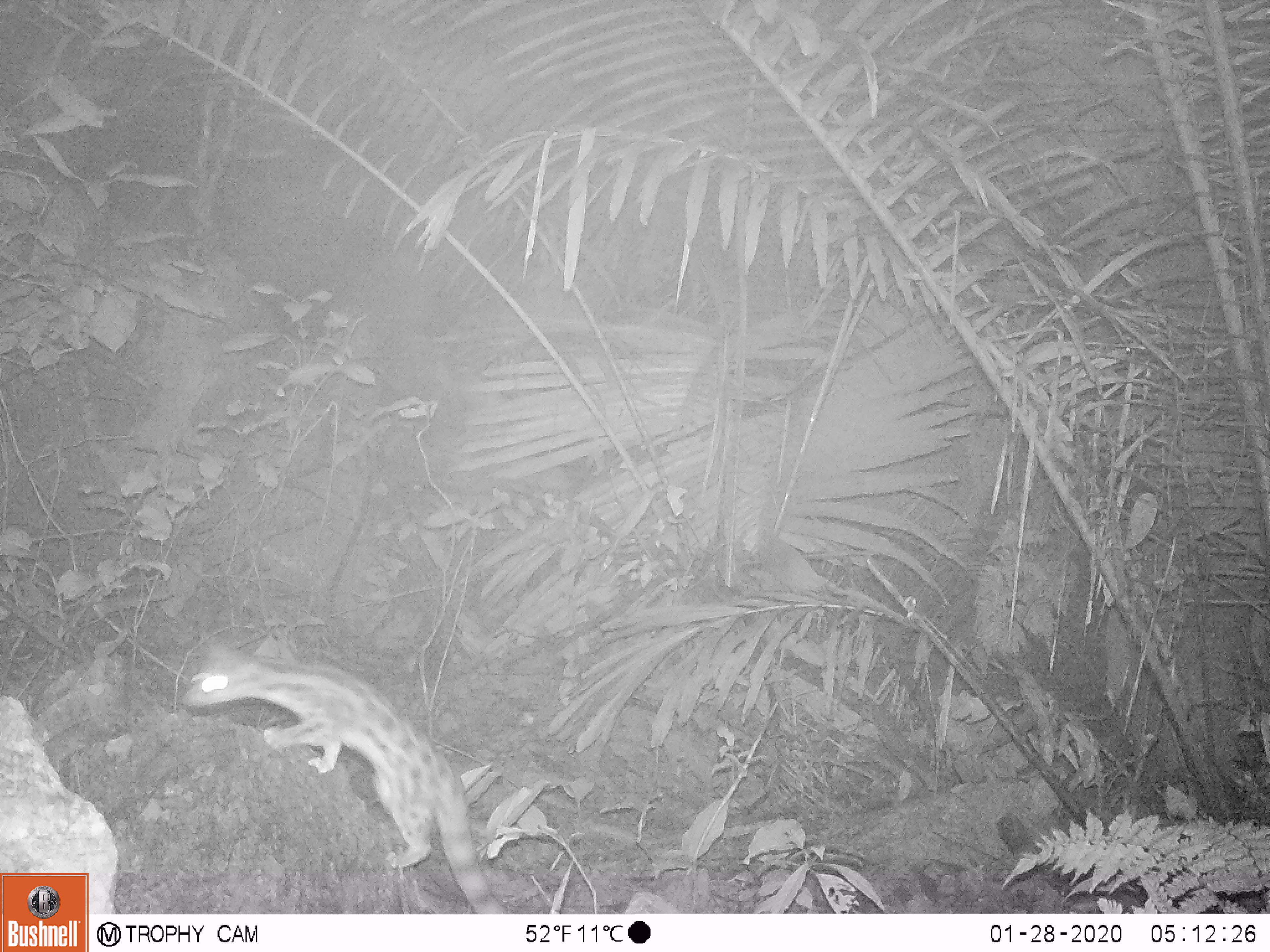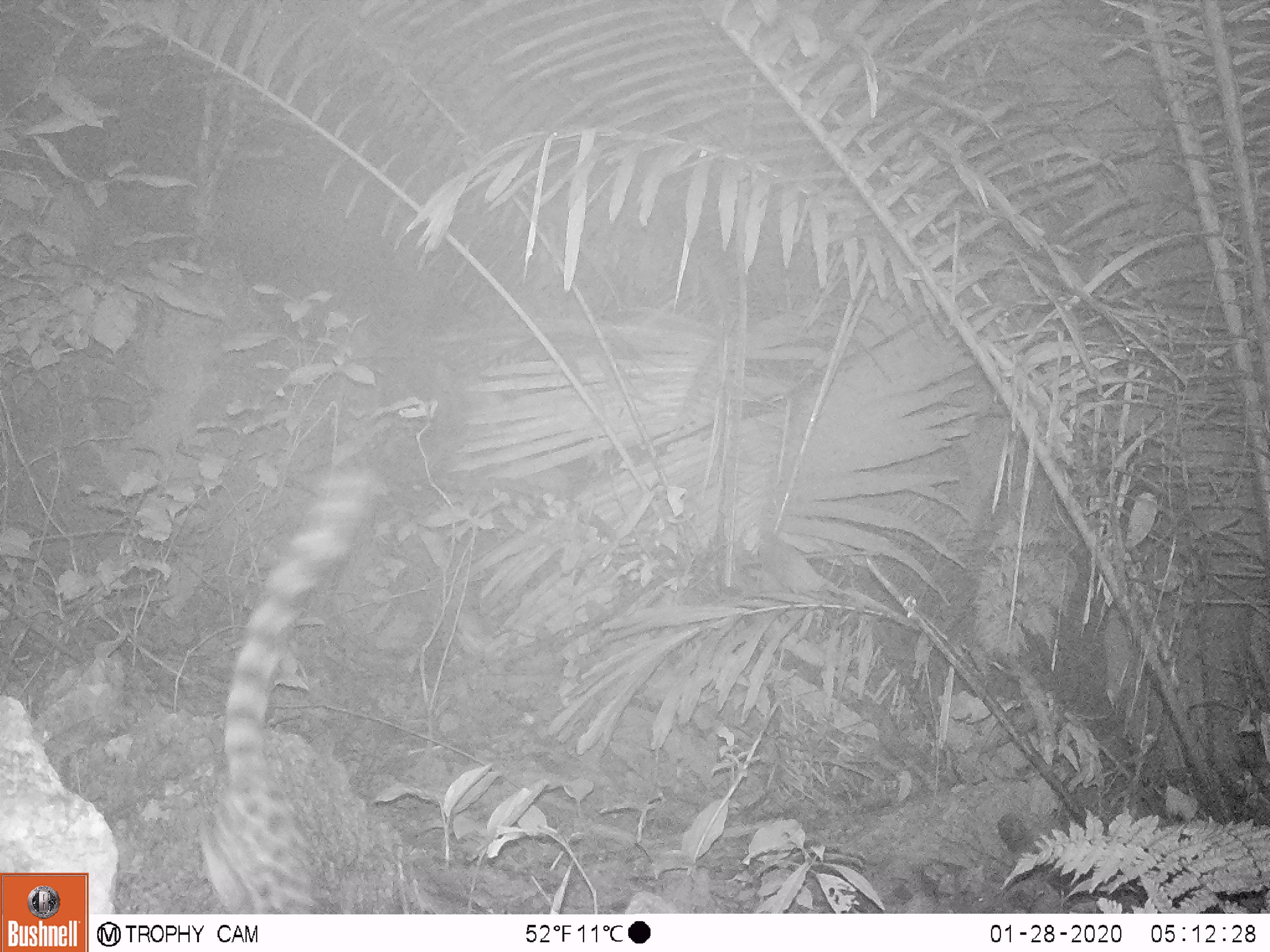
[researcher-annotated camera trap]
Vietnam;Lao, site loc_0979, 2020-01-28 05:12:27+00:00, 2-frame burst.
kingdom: Animalia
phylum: Chordata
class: Mammalia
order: Carnivora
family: Prionodontidae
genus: Prionodon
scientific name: Prionodon pardicolor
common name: spotted linsang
Spotted linsang (Prionodon pardicolor). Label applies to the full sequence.